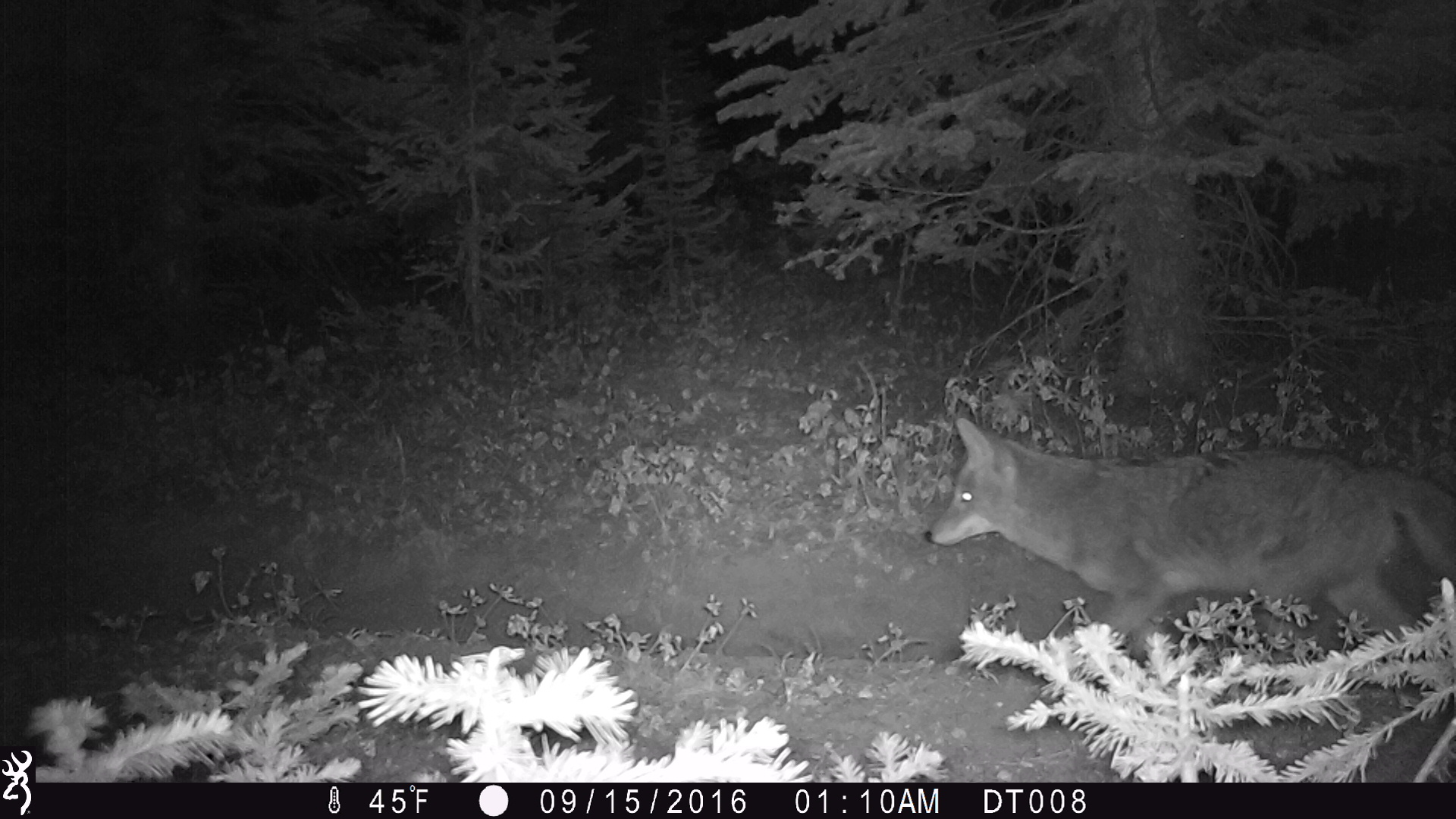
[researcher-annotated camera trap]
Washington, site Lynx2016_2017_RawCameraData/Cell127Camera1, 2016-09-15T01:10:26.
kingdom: Animalia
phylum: Chordata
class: Mammalia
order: Carnivora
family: Canidae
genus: Canis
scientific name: Canis latrans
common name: coyote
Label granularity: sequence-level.